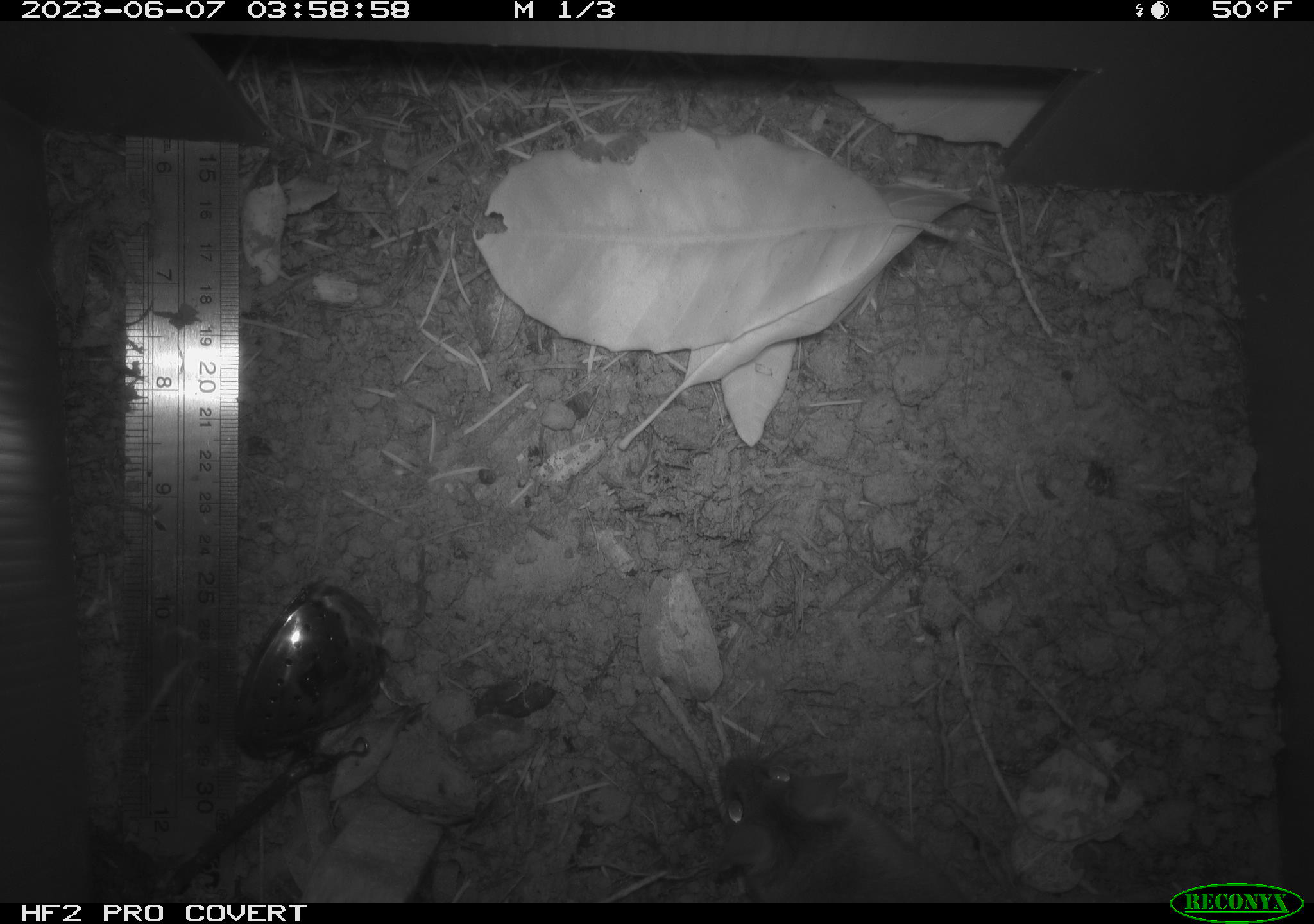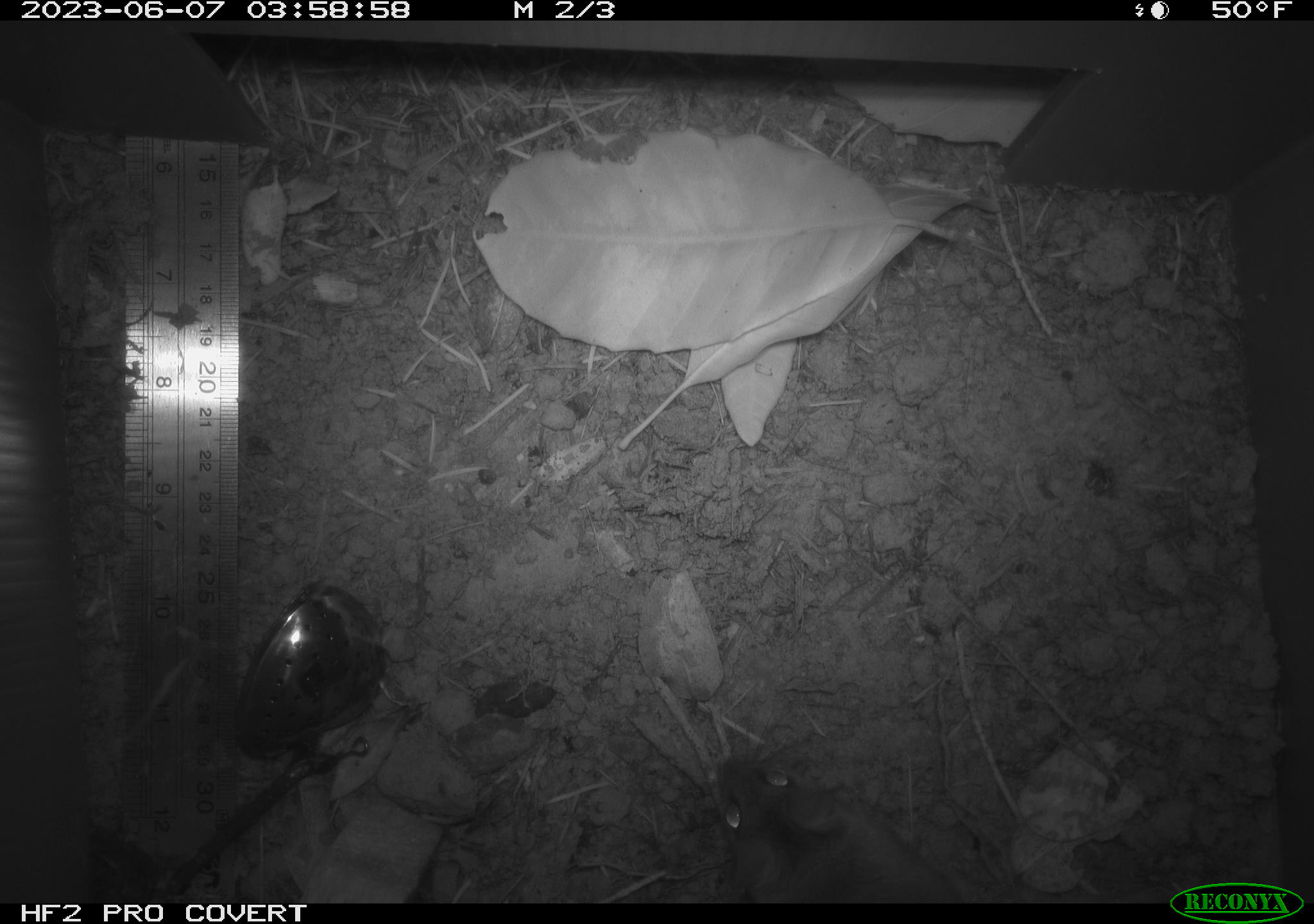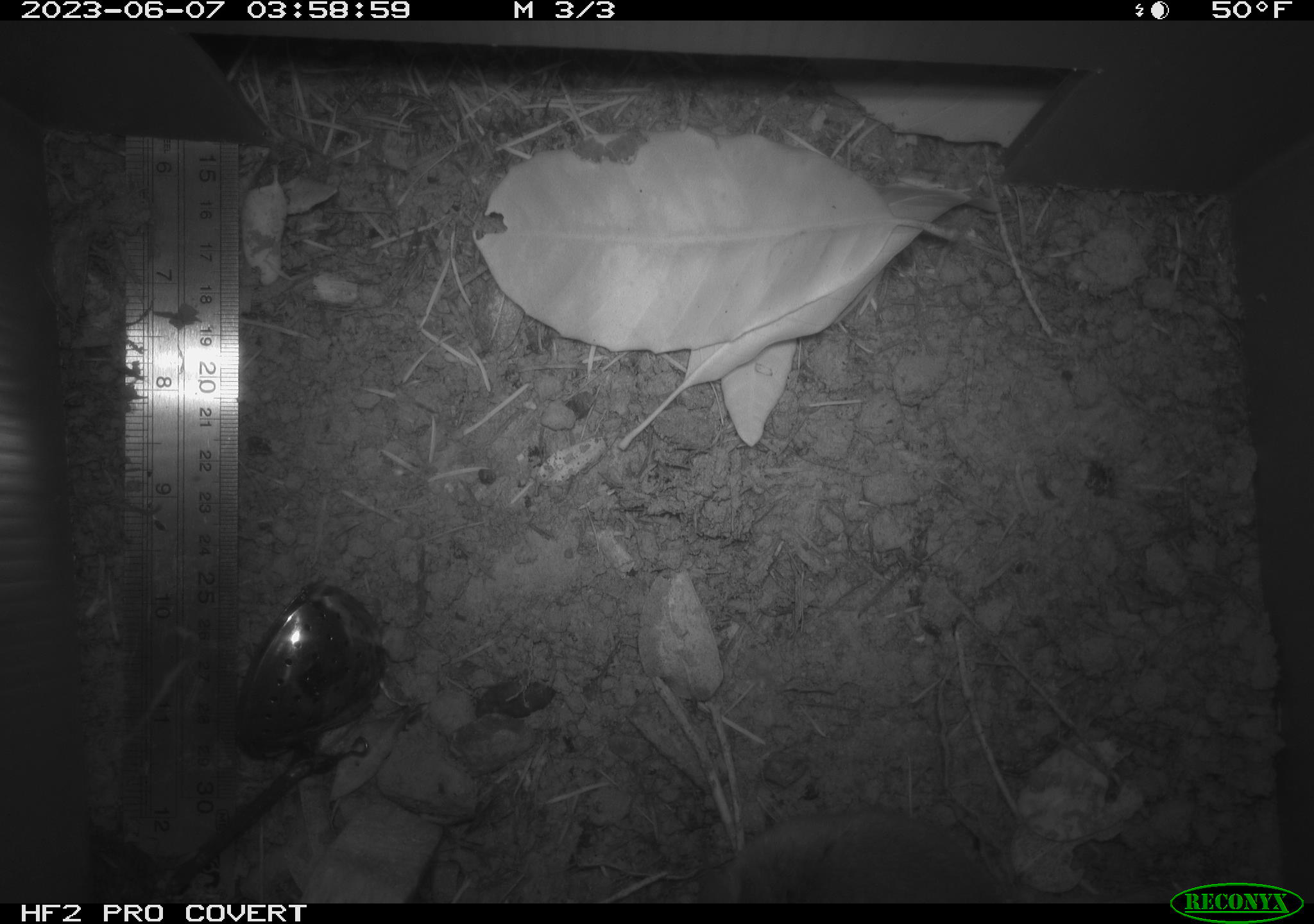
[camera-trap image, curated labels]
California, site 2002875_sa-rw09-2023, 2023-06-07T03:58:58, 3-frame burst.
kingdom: Animalia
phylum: Chordata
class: Mammalia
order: Rodentia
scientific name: Rodentia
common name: mouse species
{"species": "mouse species (Rodentia)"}